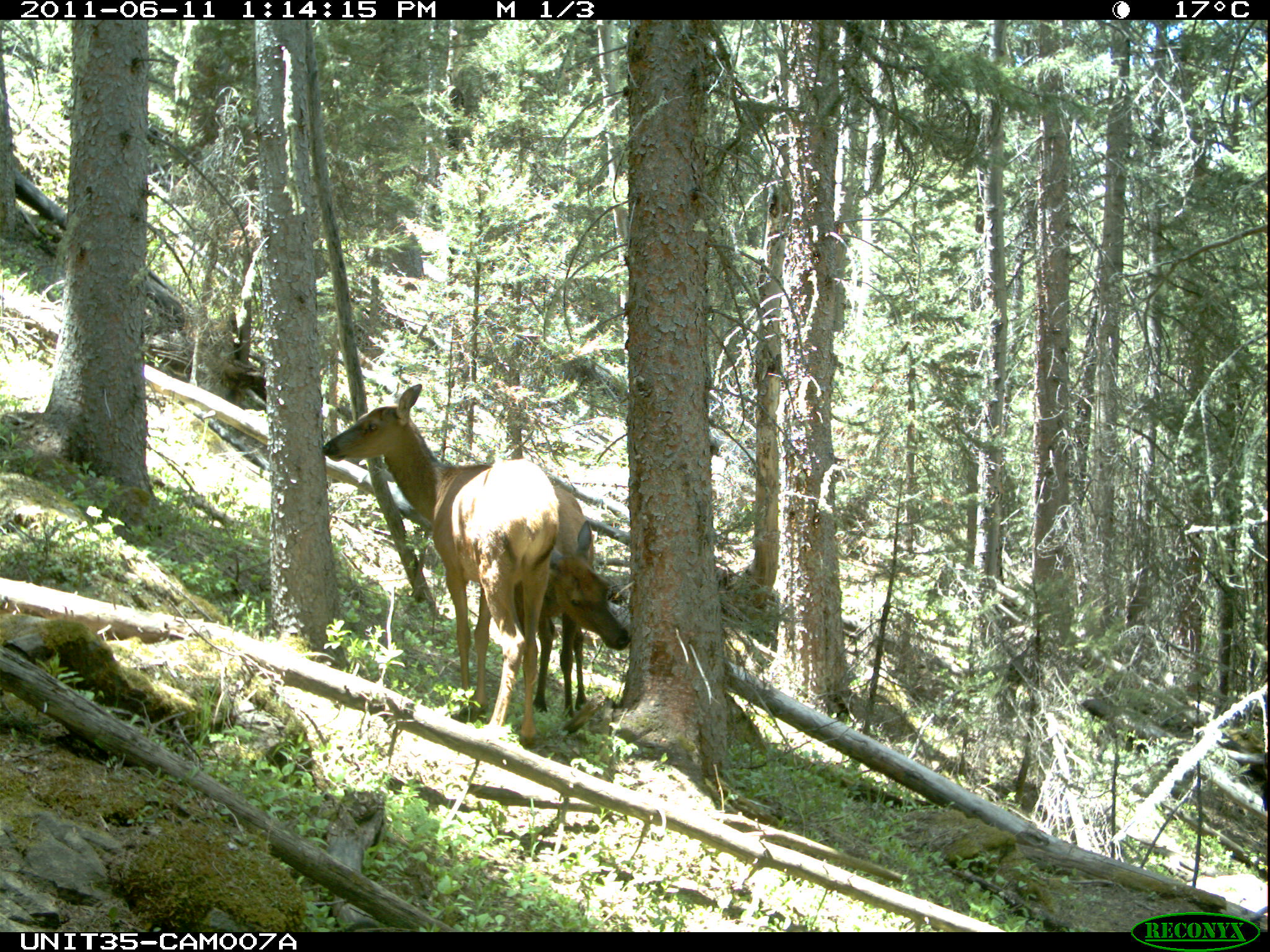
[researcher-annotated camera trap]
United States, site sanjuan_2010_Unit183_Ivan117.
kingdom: Animalia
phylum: Chordata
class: Mammalia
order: Artiodactyla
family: Cervidae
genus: Cervus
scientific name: Cervus elaphus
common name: red deer